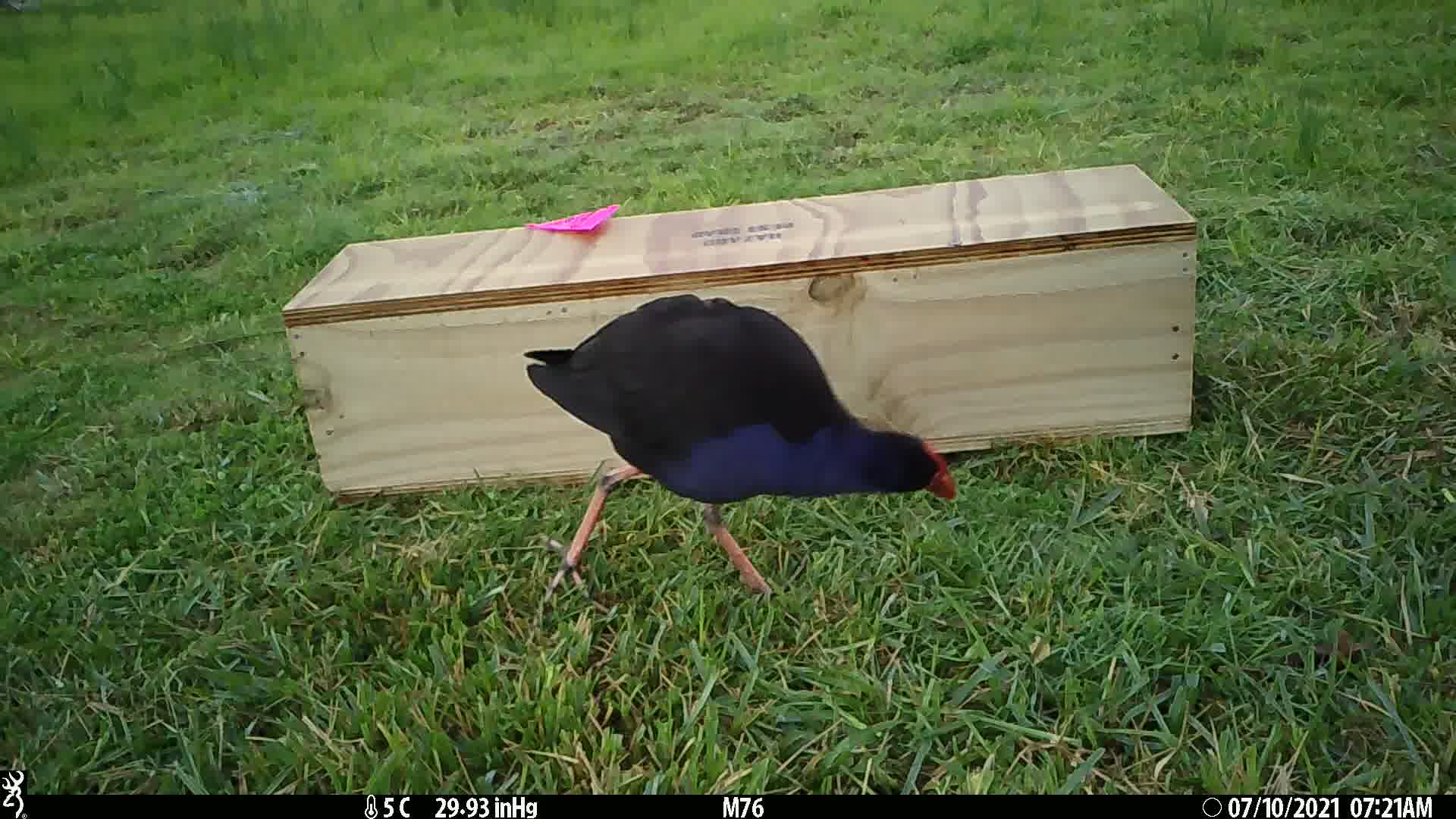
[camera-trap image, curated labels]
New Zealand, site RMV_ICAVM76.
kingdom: Animalia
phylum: Chordata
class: Aves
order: Gruiformes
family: Rallidae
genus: Porphyrio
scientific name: Porphyrio melanotus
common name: australasian swamphen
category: pukeko